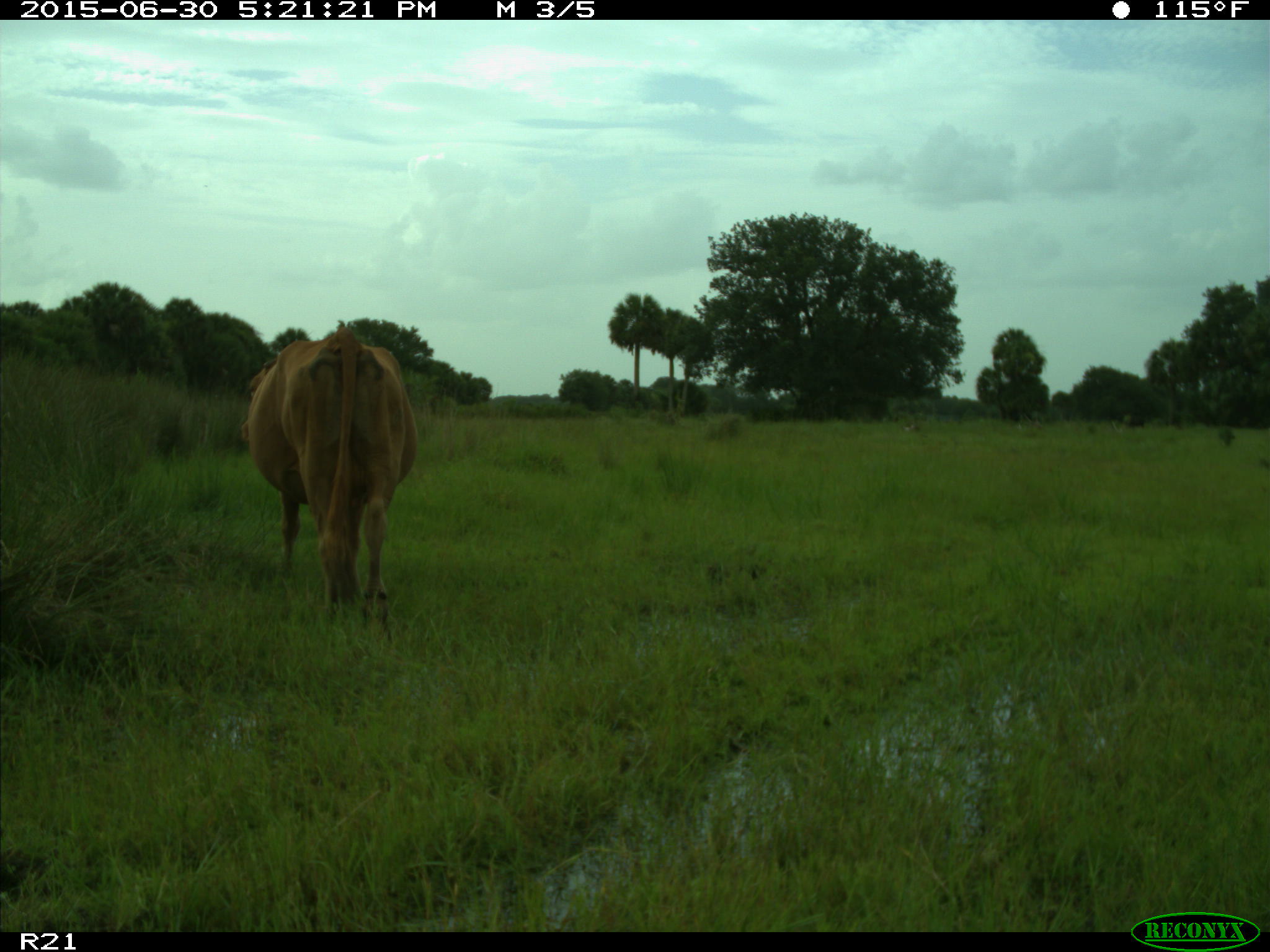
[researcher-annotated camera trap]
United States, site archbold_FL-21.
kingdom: Animalia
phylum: Chordata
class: Mammalia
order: Artiodactyla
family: Bovidae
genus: Bos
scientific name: Bos taurus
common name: domestic cow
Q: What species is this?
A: Bos taurus (domestic cow).